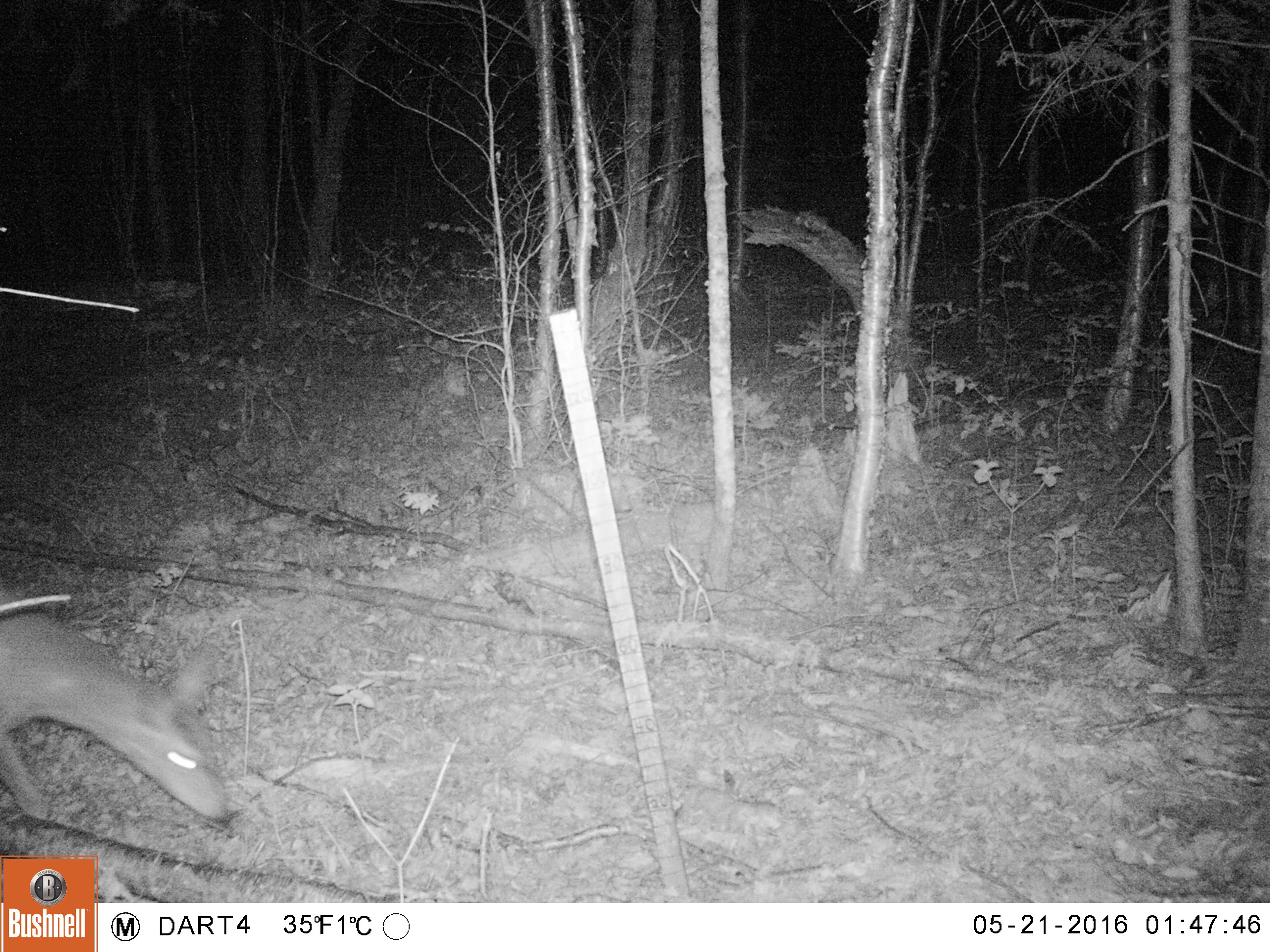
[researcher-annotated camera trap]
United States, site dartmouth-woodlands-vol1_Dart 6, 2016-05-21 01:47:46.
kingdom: Animalia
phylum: Chordata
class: Mammalia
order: Artiodactyla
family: Cervidae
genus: Odocoileus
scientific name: Odocoileus virginianus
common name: white-tailed deer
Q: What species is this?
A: White-tailed deer (Odocoileus virginianus).